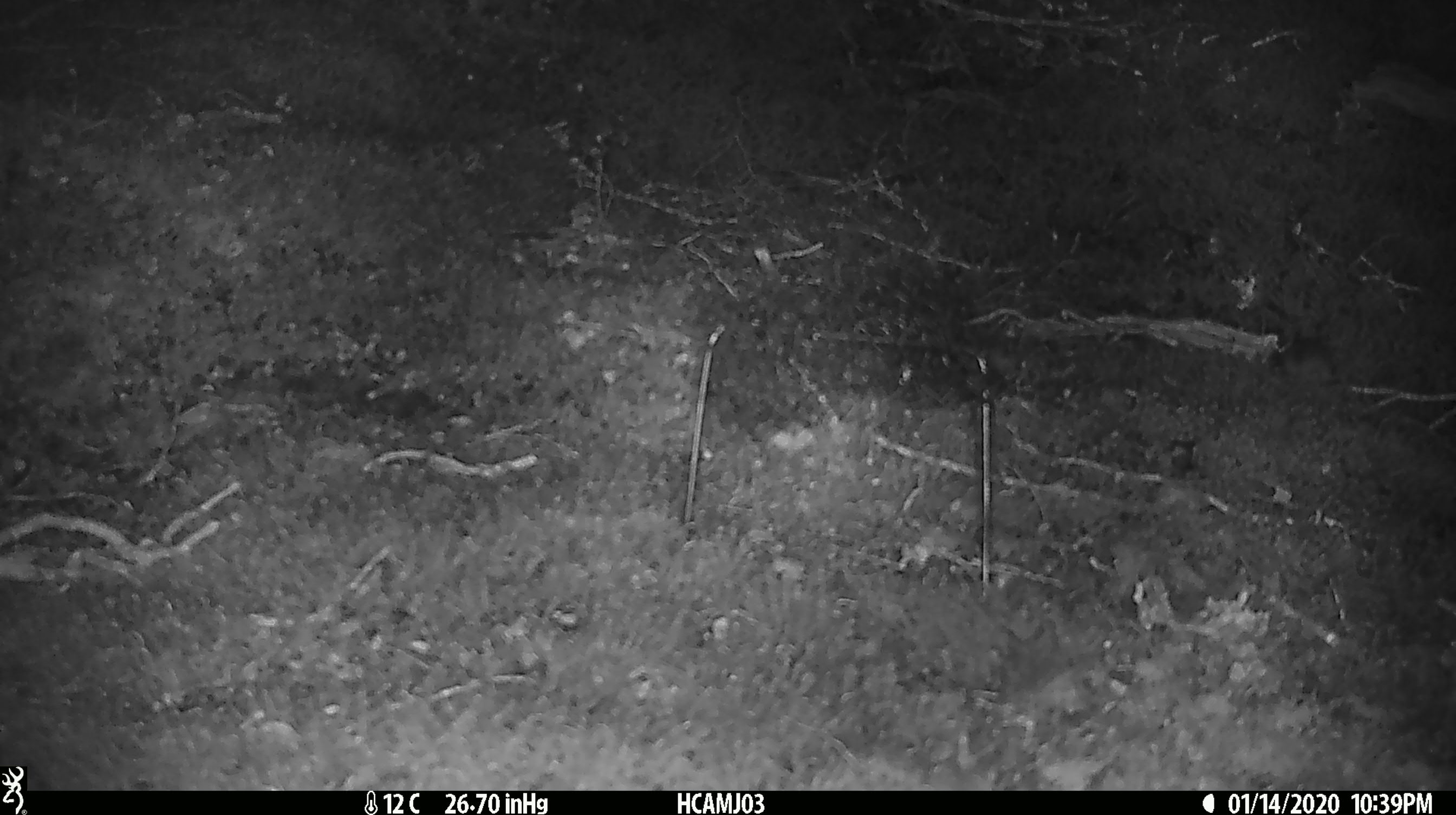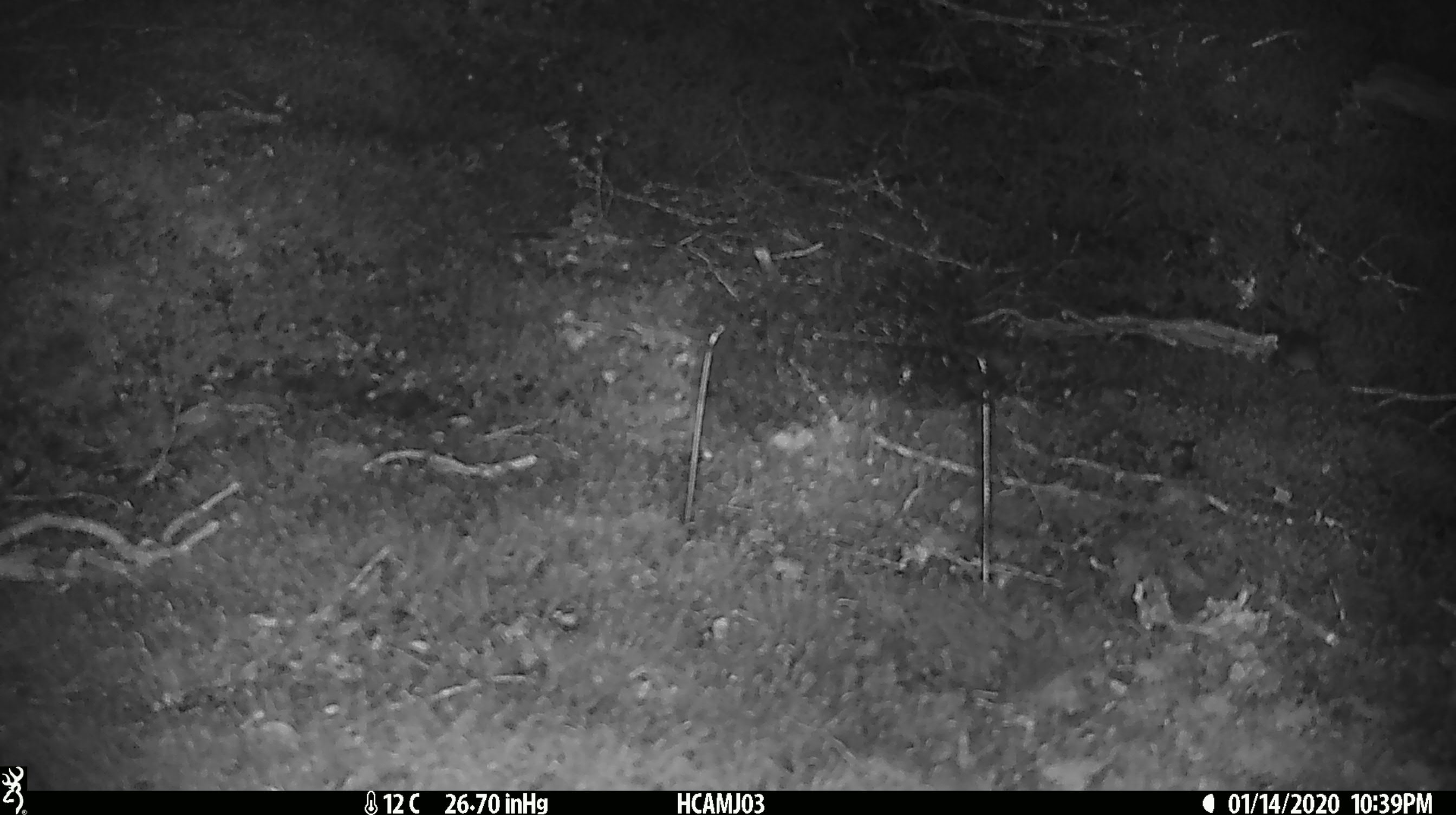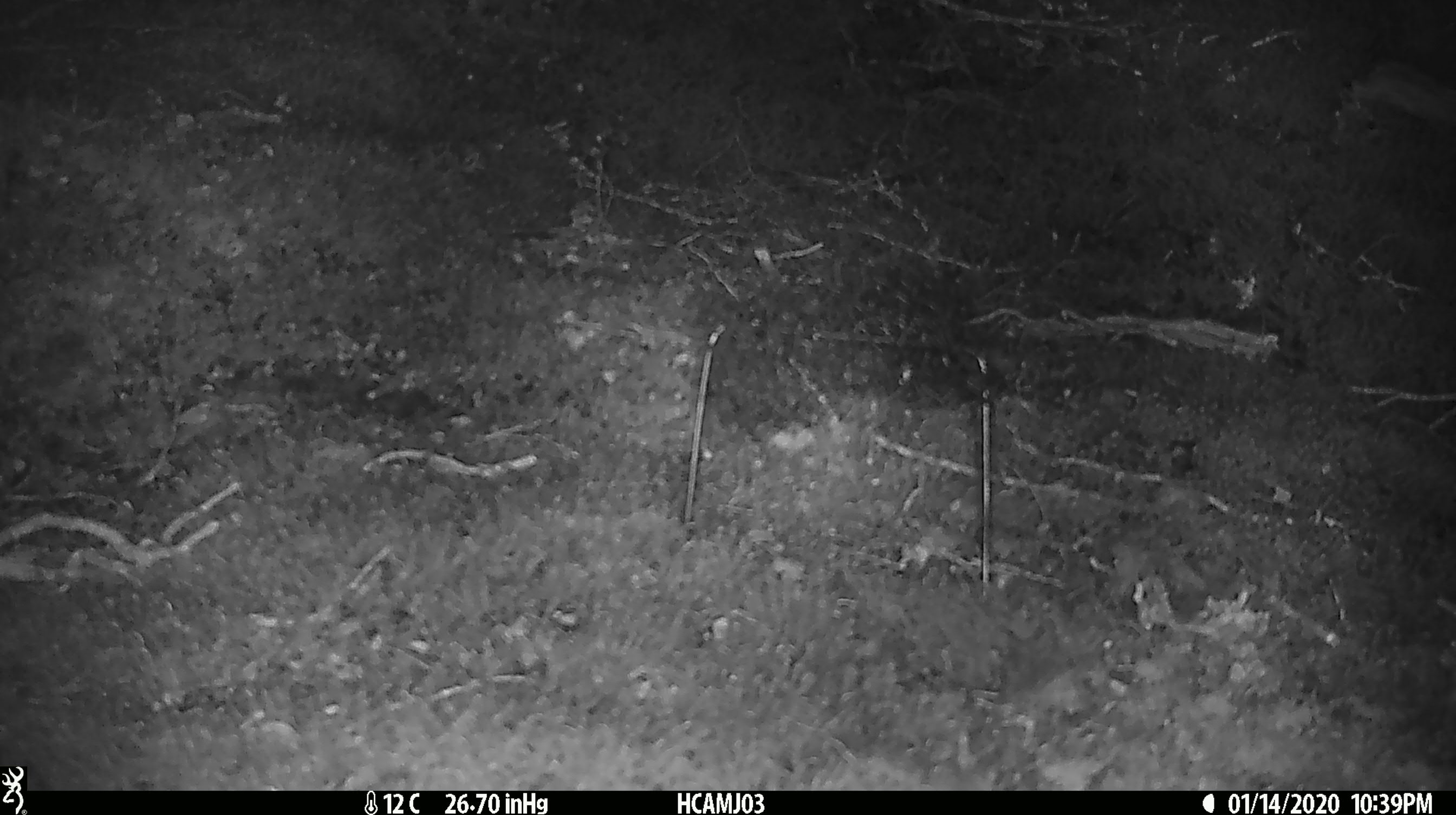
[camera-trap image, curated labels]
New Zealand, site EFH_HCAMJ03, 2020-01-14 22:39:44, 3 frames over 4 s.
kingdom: Animalia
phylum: Chordata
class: Mammalia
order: Rodentia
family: Muridae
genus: Mus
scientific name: Mus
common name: mouse